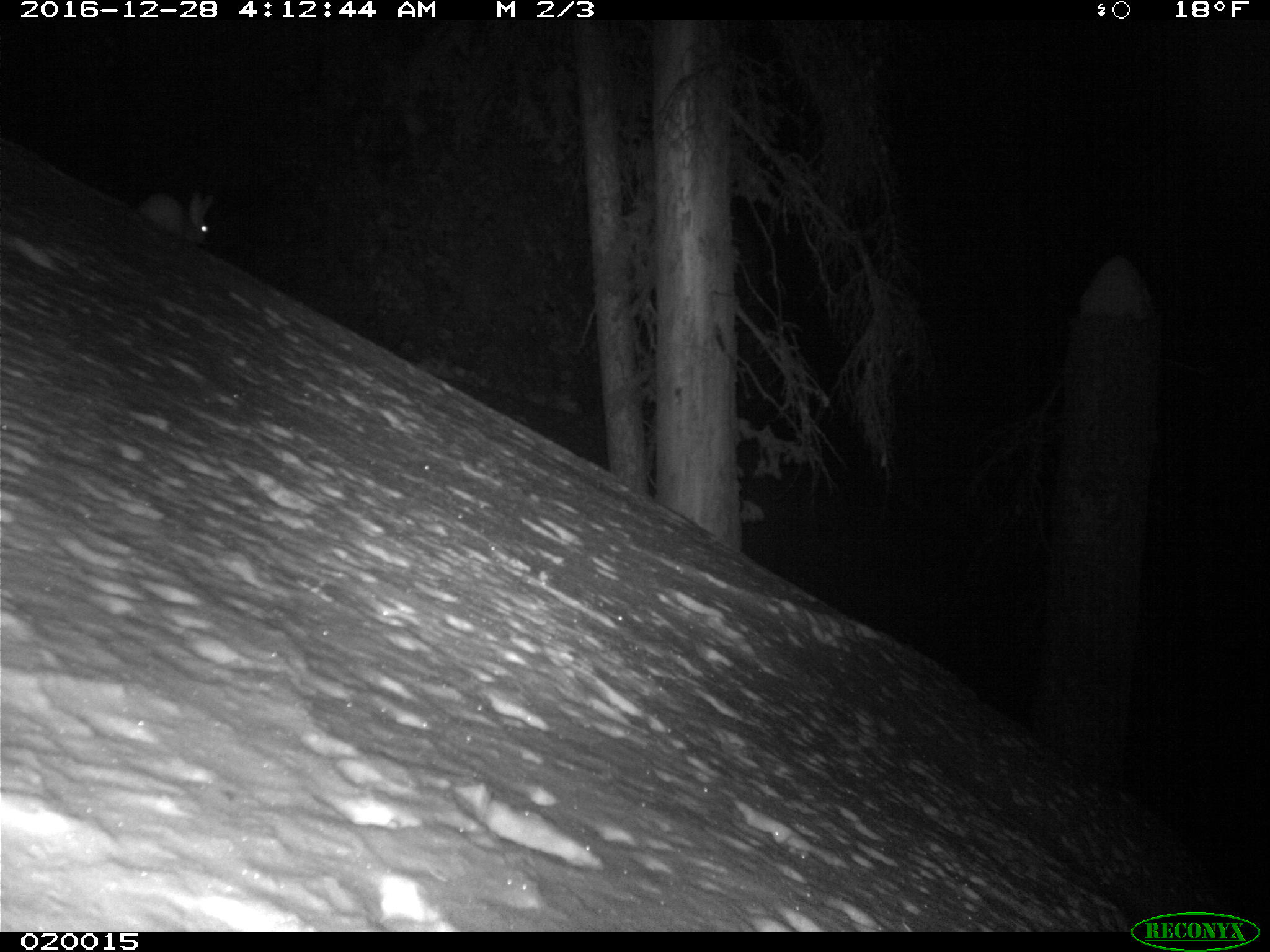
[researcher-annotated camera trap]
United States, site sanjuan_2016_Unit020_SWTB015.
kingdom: Animalia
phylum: Chordata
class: Mammalia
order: Lagomorpha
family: Leporidae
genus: Lepus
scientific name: Lepus americanus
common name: snowshoe hare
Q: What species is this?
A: Lepus americanus (snowshoe hare).